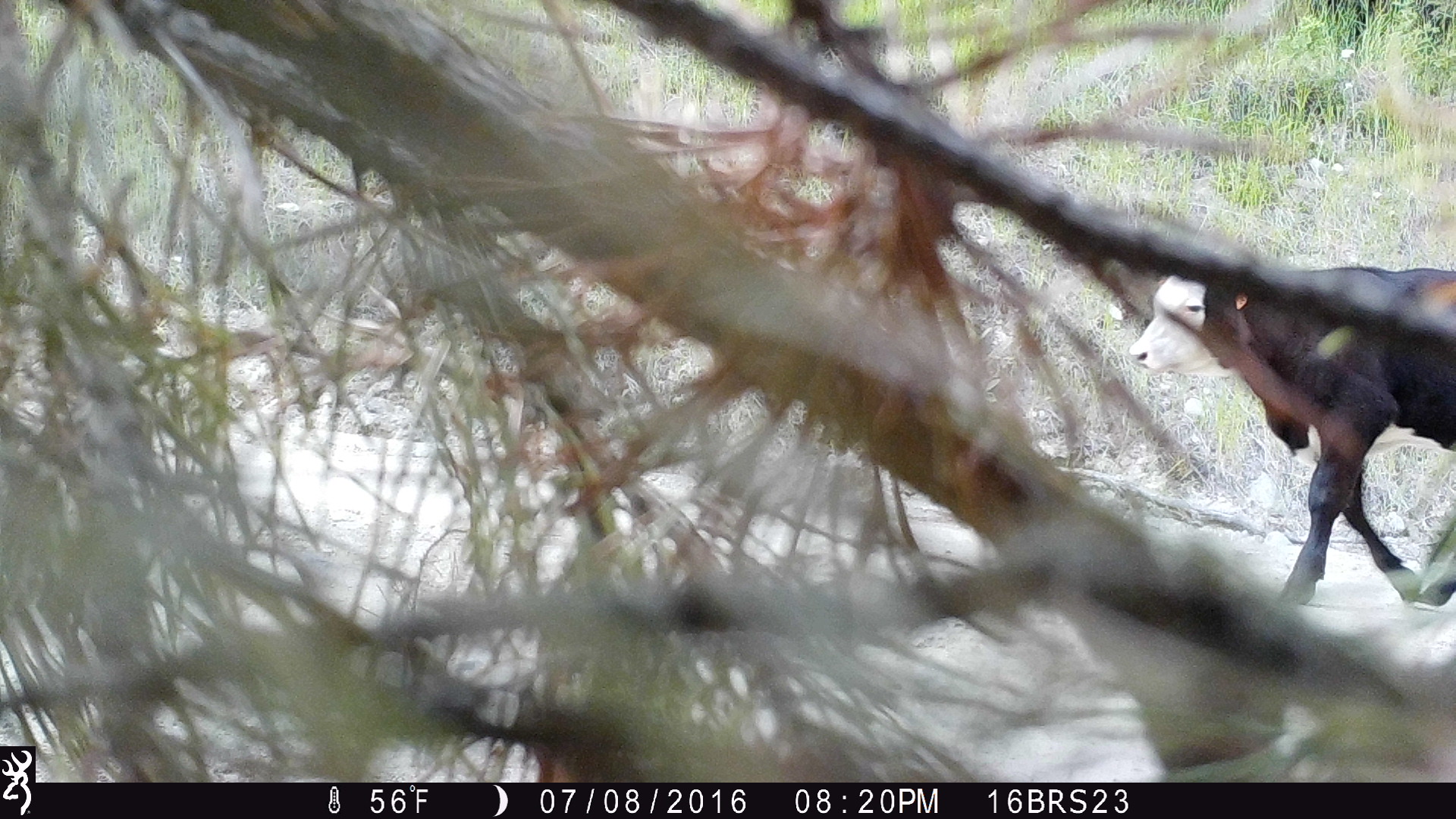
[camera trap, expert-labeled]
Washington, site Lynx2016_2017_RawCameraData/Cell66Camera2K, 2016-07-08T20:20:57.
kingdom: Animalia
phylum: Chordata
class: Mammalia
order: Artiodactyla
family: Bovidae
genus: Bos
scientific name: Bos taurus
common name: domestic cattle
Domestic cattle (Bos taurus). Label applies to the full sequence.